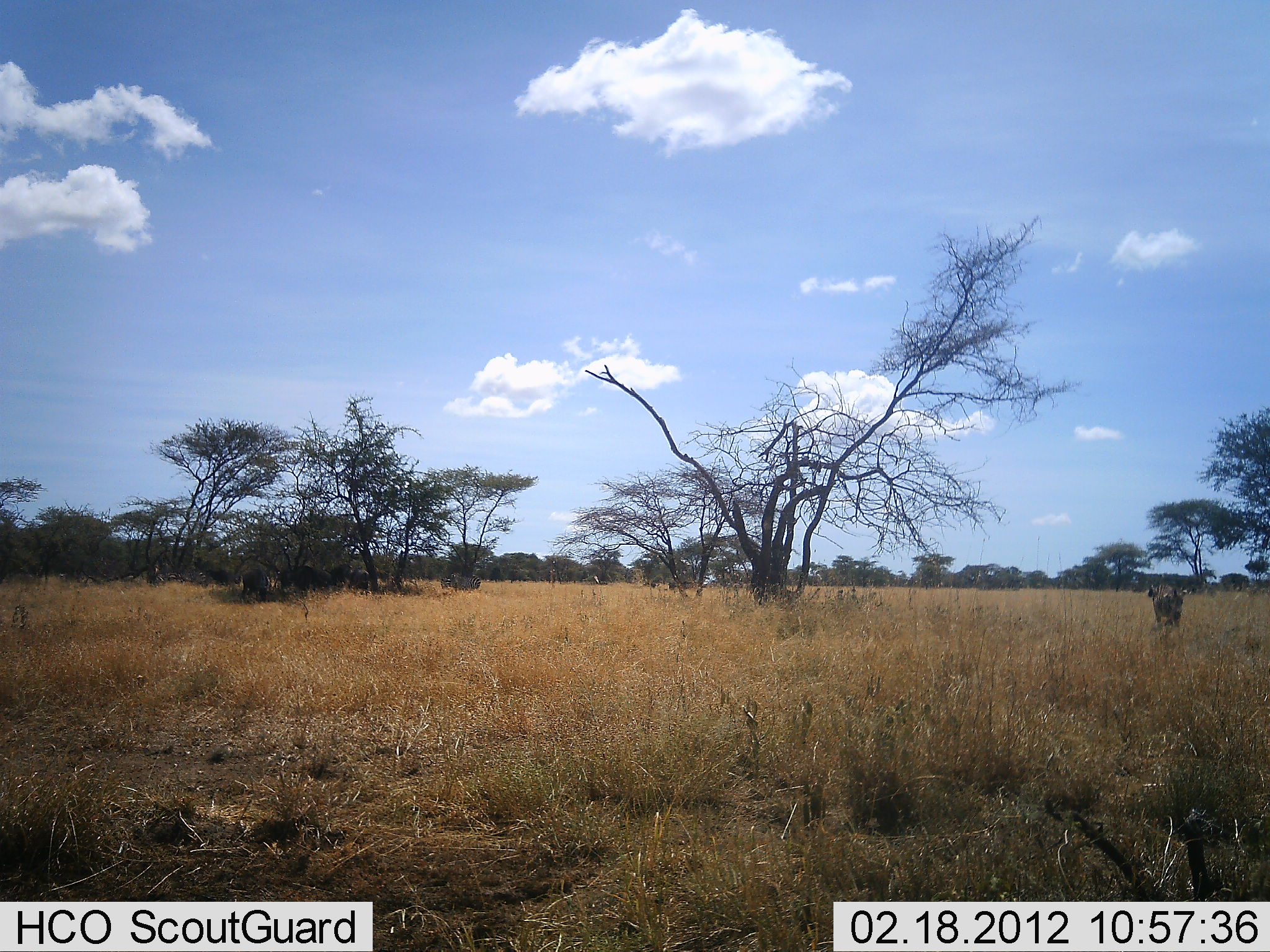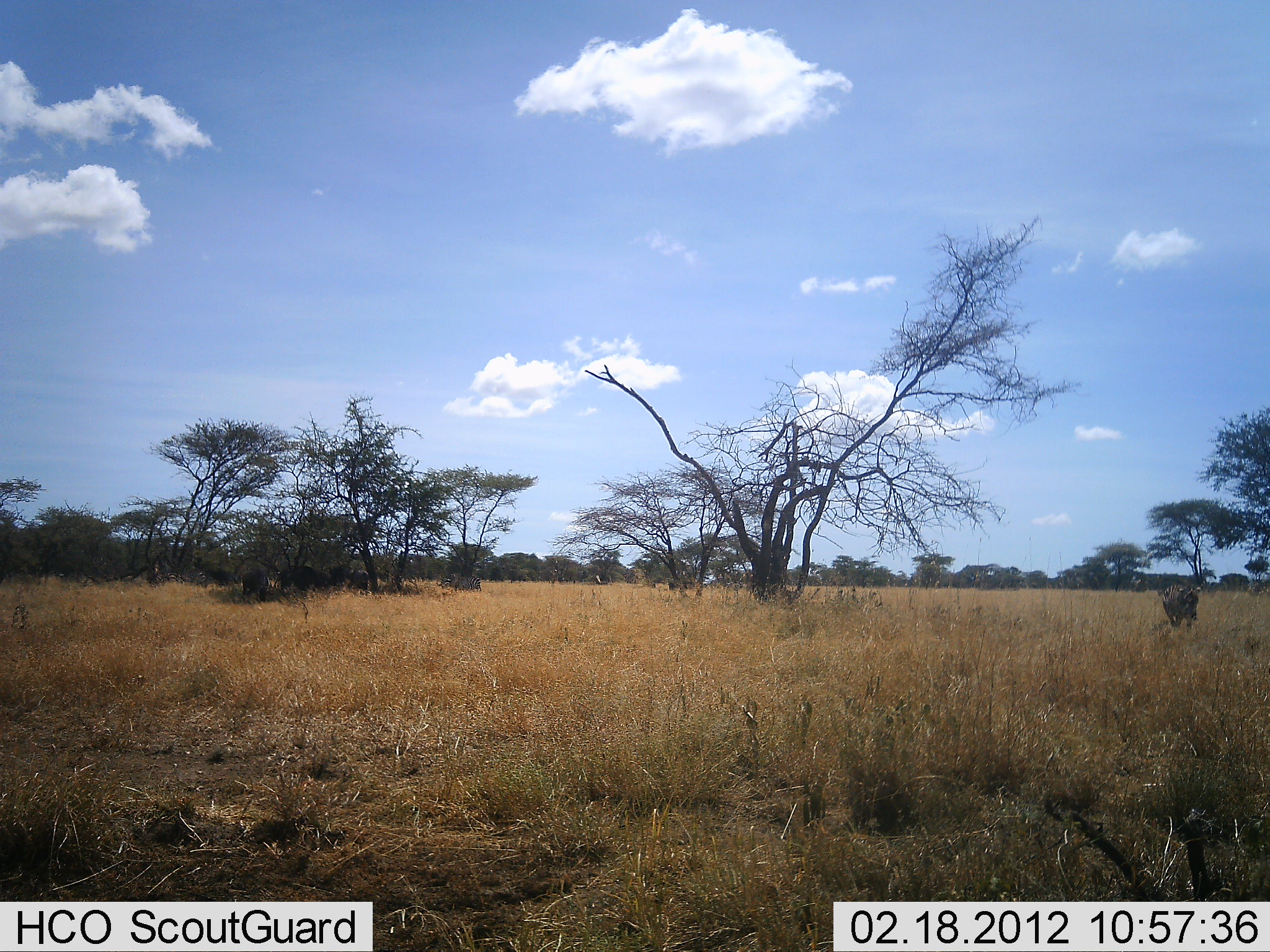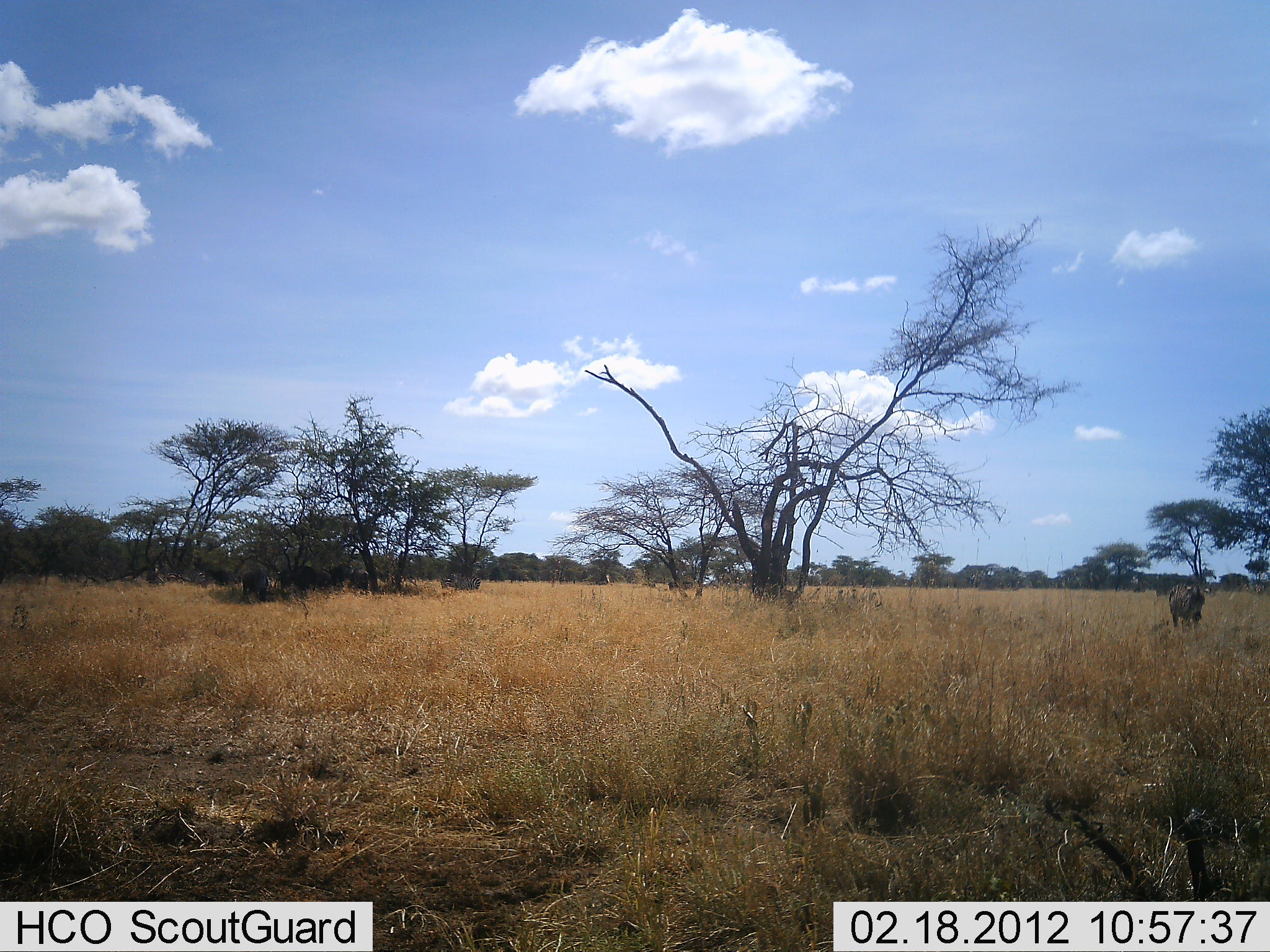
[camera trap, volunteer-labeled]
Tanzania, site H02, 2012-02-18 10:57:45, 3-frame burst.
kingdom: Animalia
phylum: Chordata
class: Mammalia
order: Artiodactyla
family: Bovidae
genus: Connochaetes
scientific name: Connochaetes taurinus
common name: blue wildebeest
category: wildebeest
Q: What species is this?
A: Wildebeest (blue wildebeest) (Connochaetes taurinus).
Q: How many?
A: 1.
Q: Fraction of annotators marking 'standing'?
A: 14%.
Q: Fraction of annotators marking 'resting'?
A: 14%.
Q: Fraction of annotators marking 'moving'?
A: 86%.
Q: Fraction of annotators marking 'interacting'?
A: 0%.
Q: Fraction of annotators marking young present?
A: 0%.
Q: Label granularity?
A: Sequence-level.